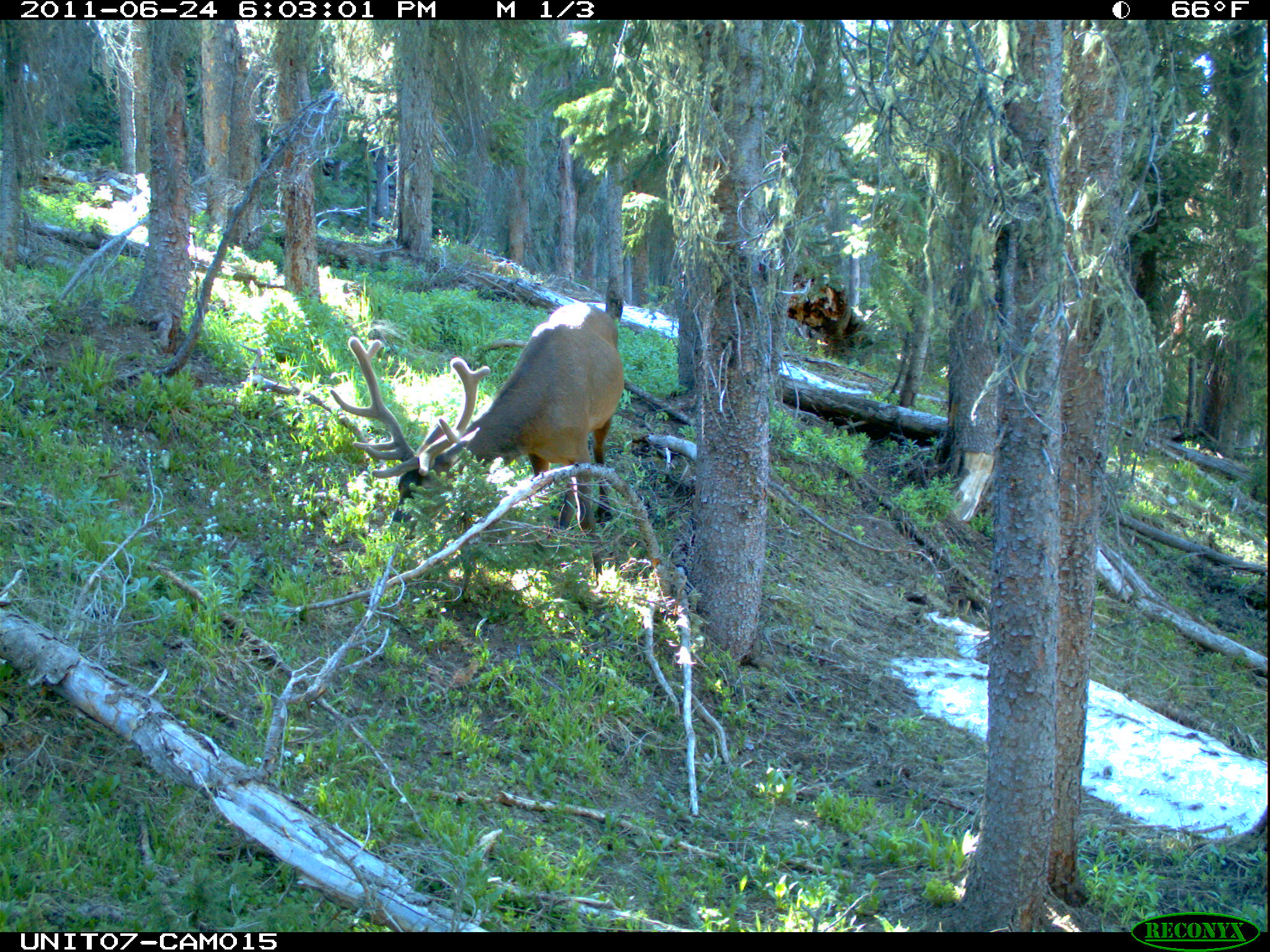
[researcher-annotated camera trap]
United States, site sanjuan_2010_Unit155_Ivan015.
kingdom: Animalia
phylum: Chordata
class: Mammalia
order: Artiodactyla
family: Cervidae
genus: Cervus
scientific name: Cervus elaphus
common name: red deer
Cervus elaphus (red deer).